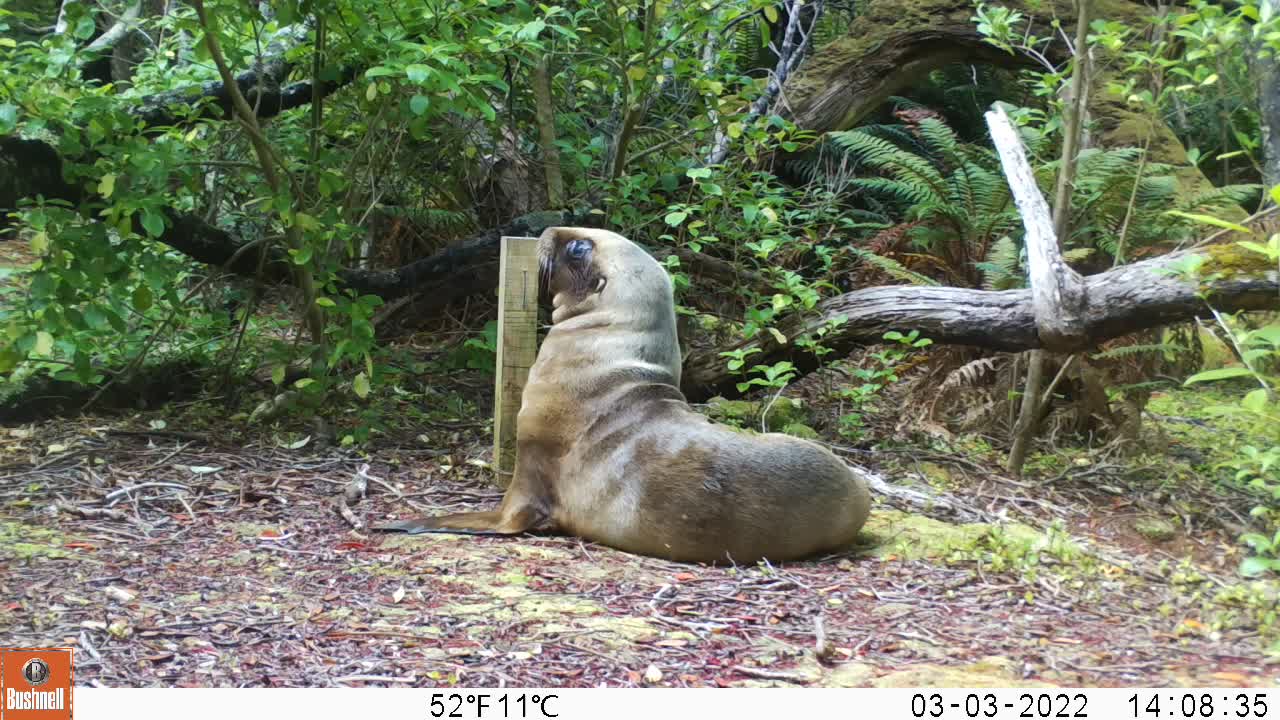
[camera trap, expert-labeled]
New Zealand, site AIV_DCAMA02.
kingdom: Animalia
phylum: Chordata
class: Mammalia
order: Carnivora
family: Otariidae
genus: Phocarctos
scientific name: Phocarctos hookeri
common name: new zealand sea lion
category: sealion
Sealion (new zealand sea lion) (Phocarctos hookeri).